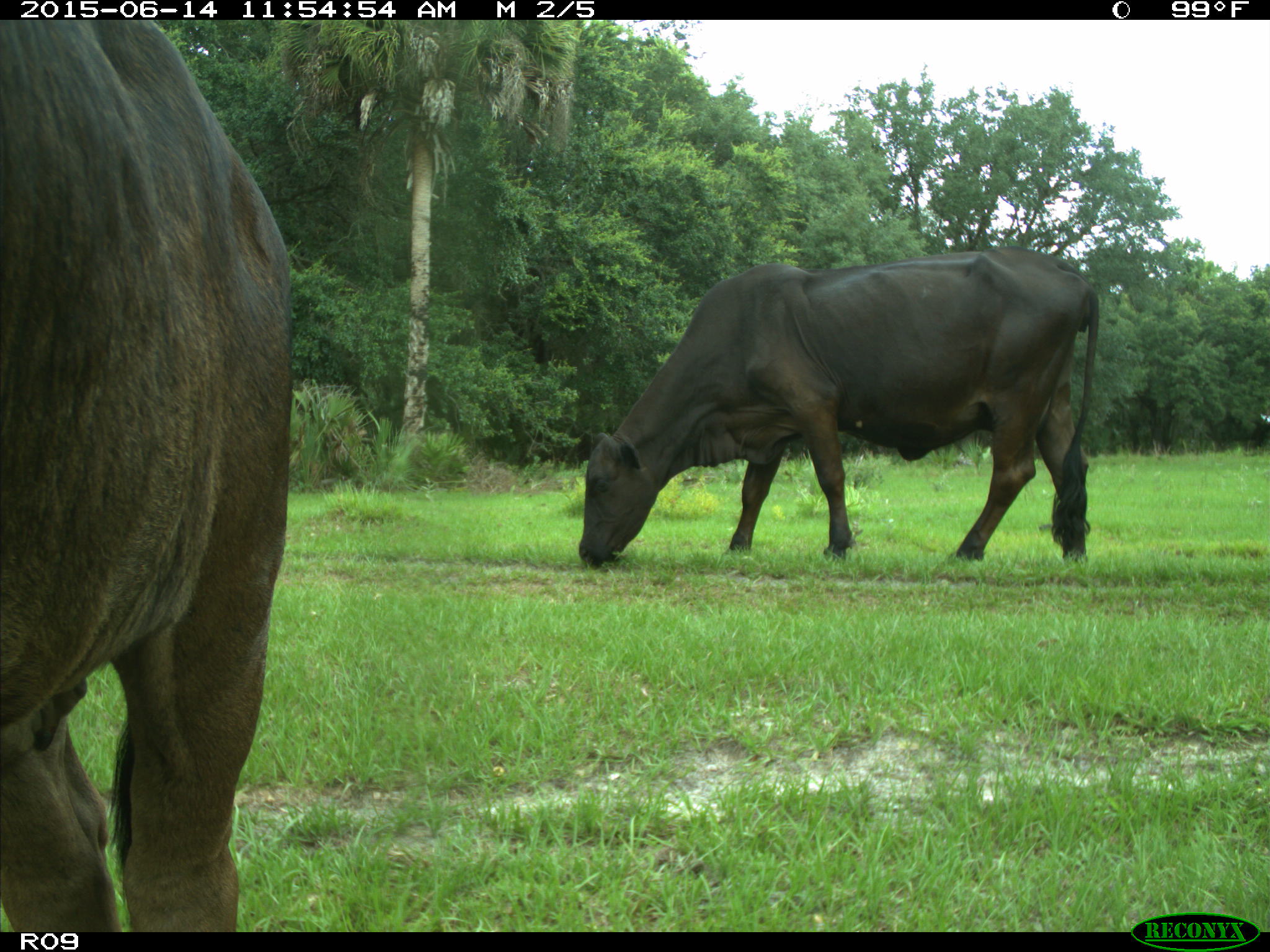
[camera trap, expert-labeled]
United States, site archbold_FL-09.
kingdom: Animalia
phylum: Chordata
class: Mammalia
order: Artiodactyla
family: Bovidae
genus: Bos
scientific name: Bos taurus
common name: domestic cow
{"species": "Bos taurus (domestic cow)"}